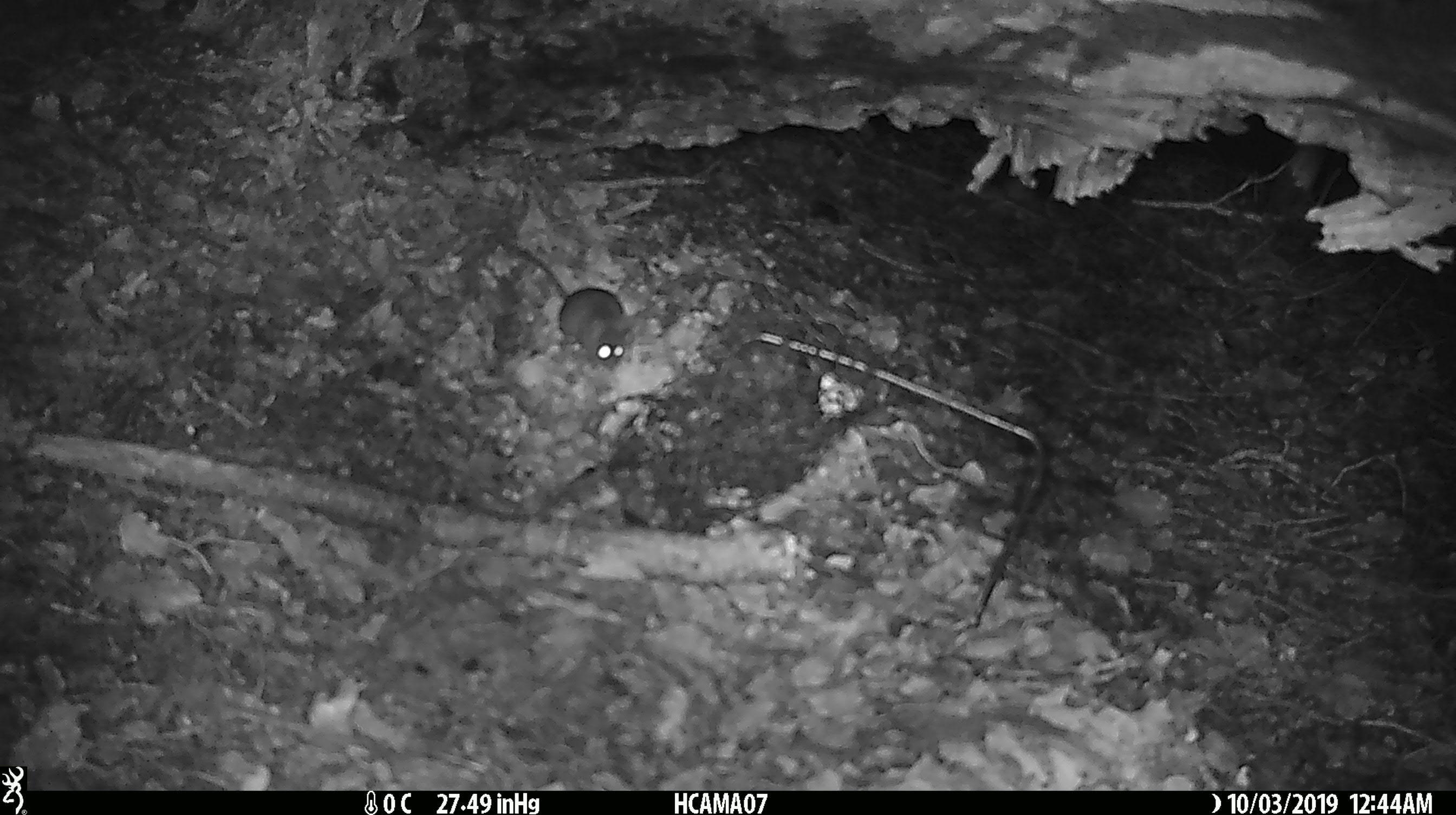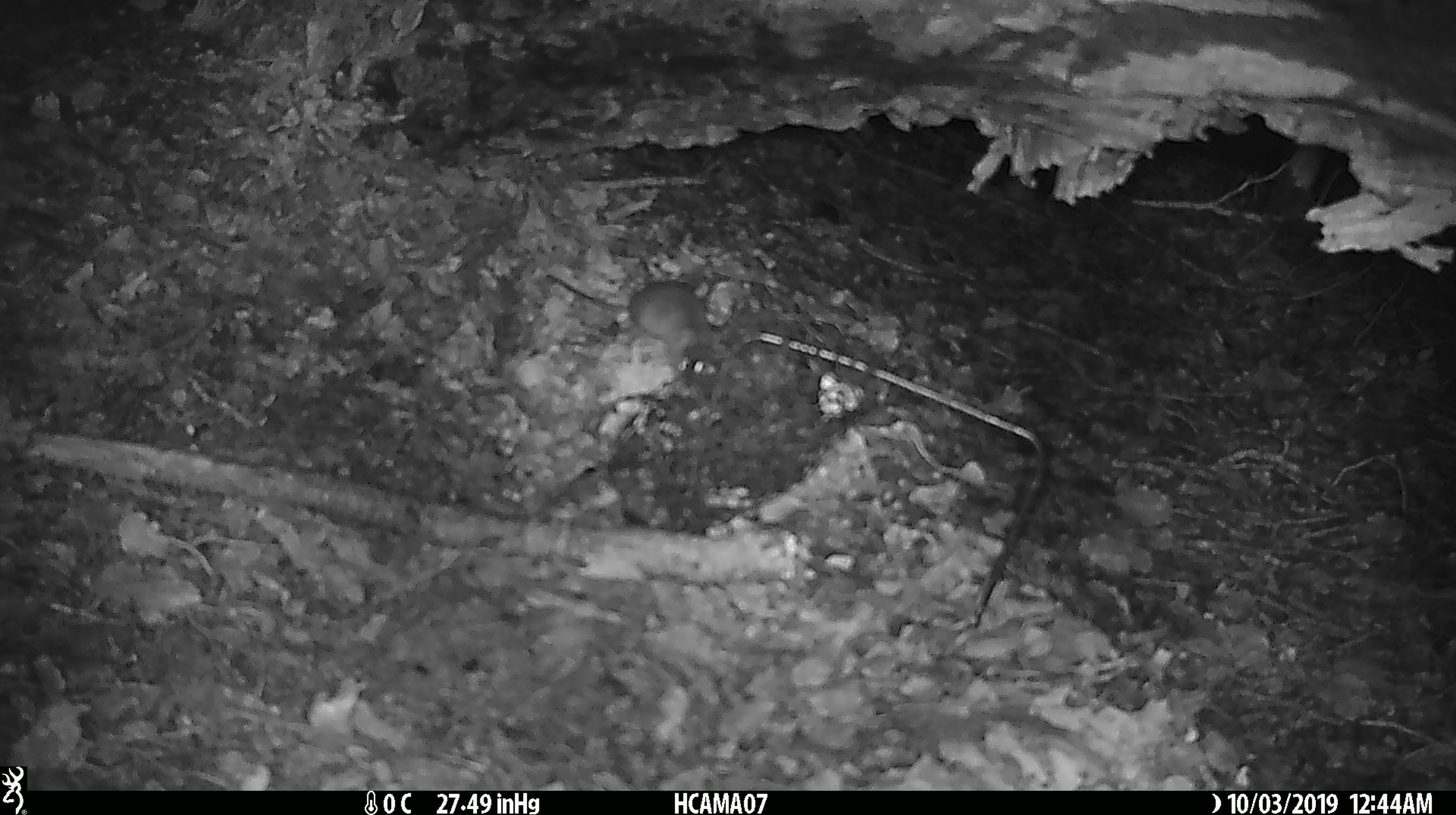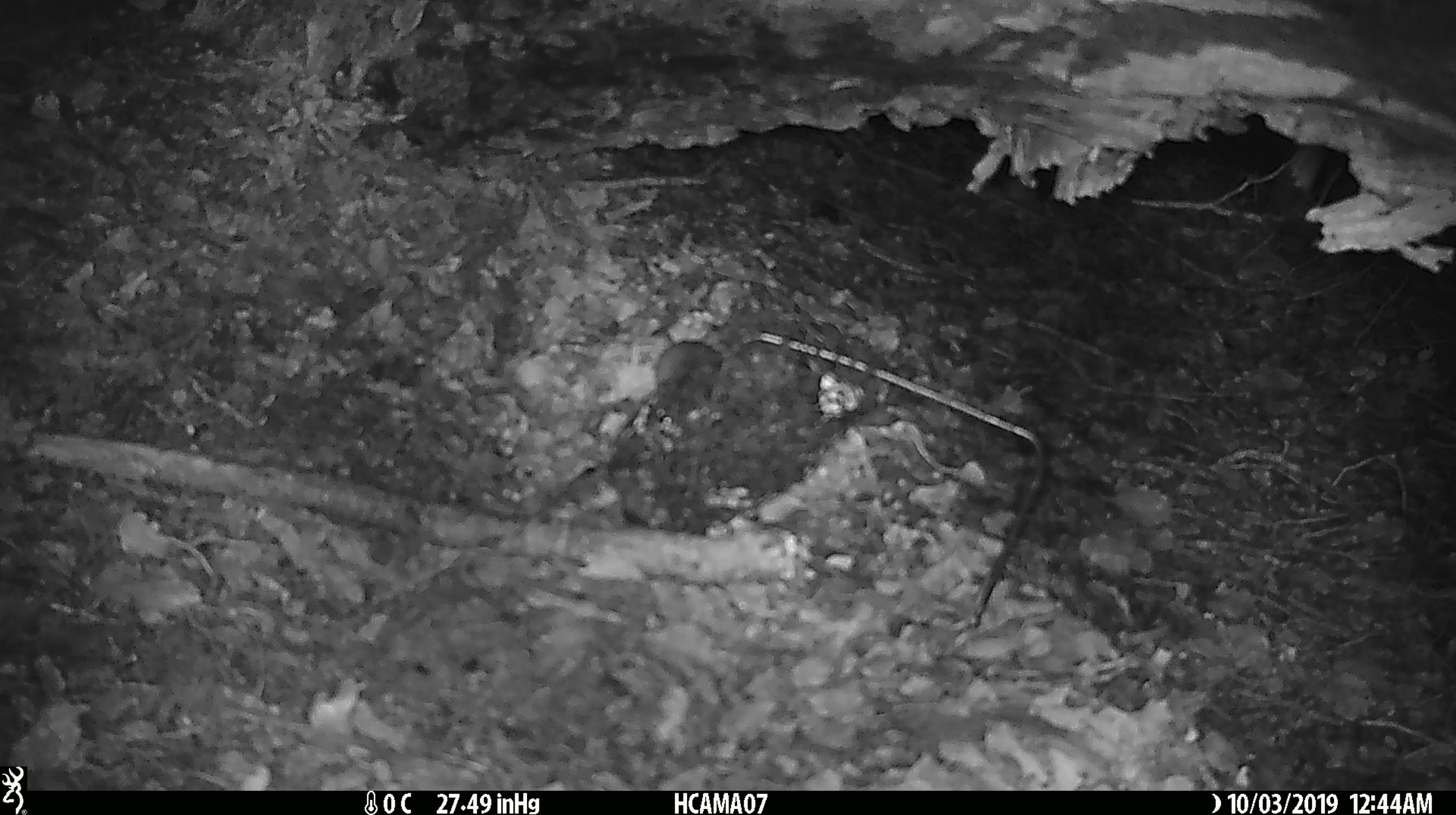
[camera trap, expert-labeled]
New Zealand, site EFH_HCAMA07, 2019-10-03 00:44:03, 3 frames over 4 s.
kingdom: Animalia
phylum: Chordata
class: Mammalia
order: Rodentia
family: Muridae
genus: Mus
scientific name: Mus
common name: mouse